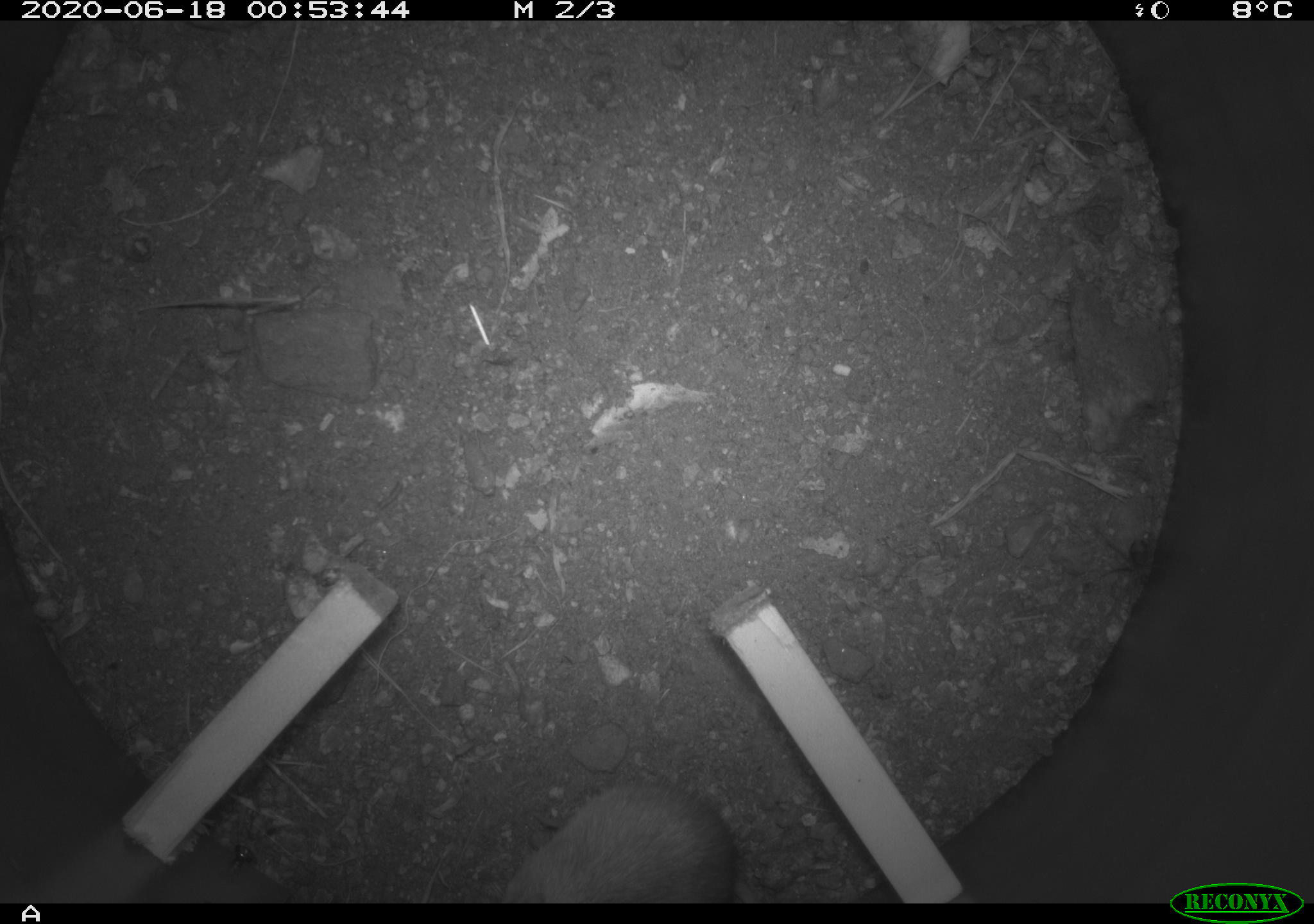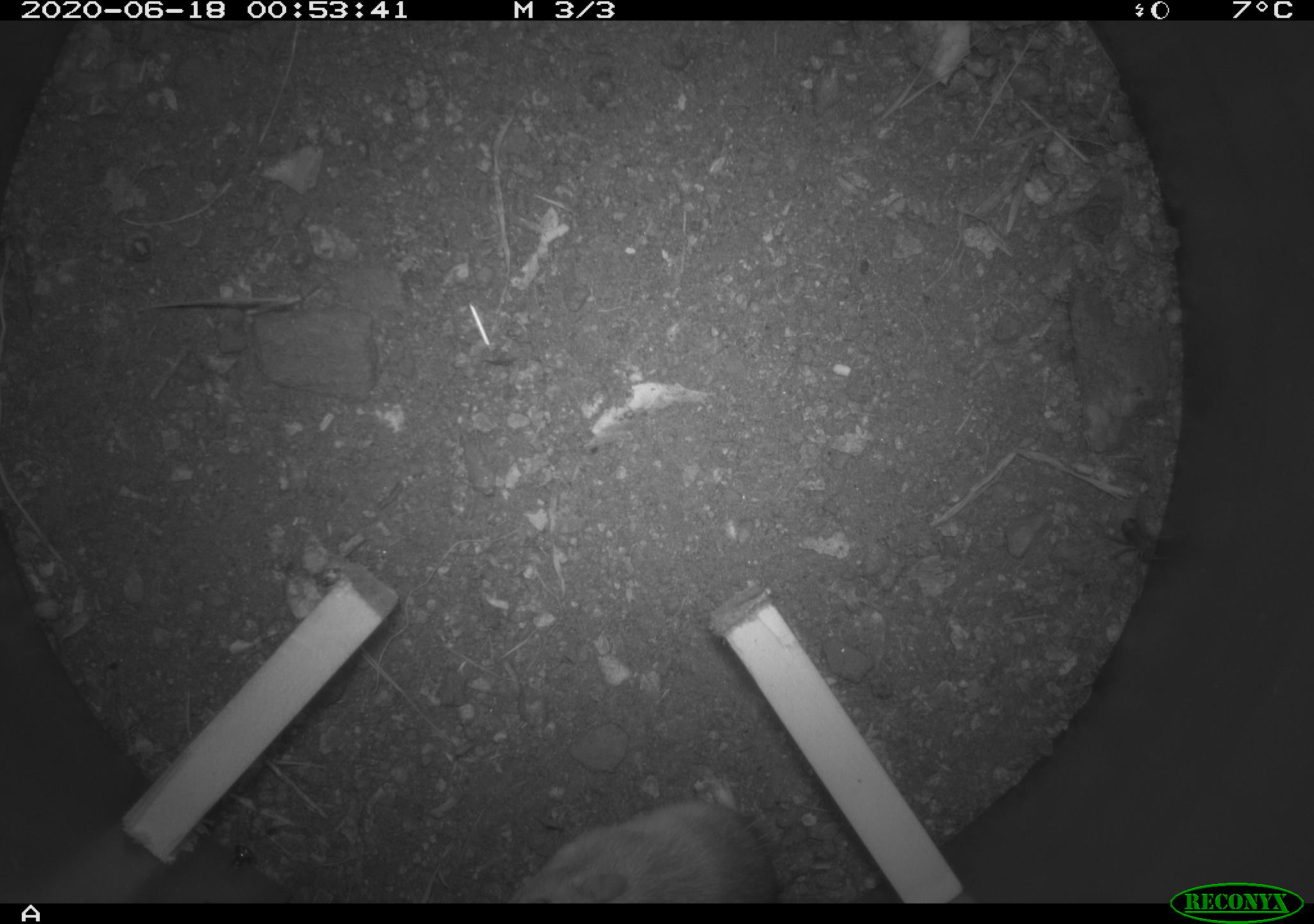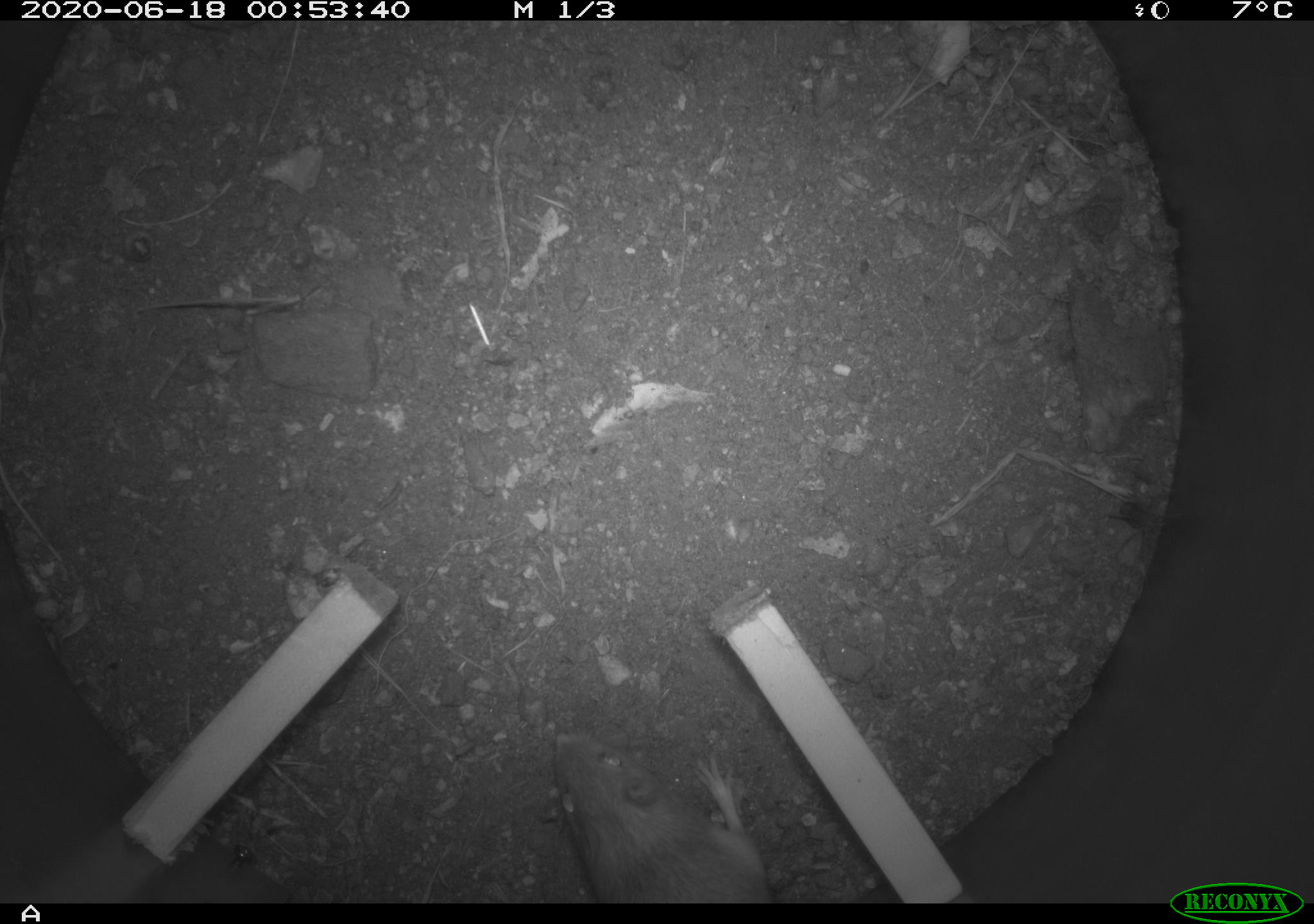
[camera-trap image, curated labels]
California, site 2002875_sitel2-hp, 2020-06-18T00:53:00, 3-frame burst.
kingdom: Animalia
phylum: Chordata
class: Mammalia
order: Rodentia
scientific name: Rodentia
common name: mouse species